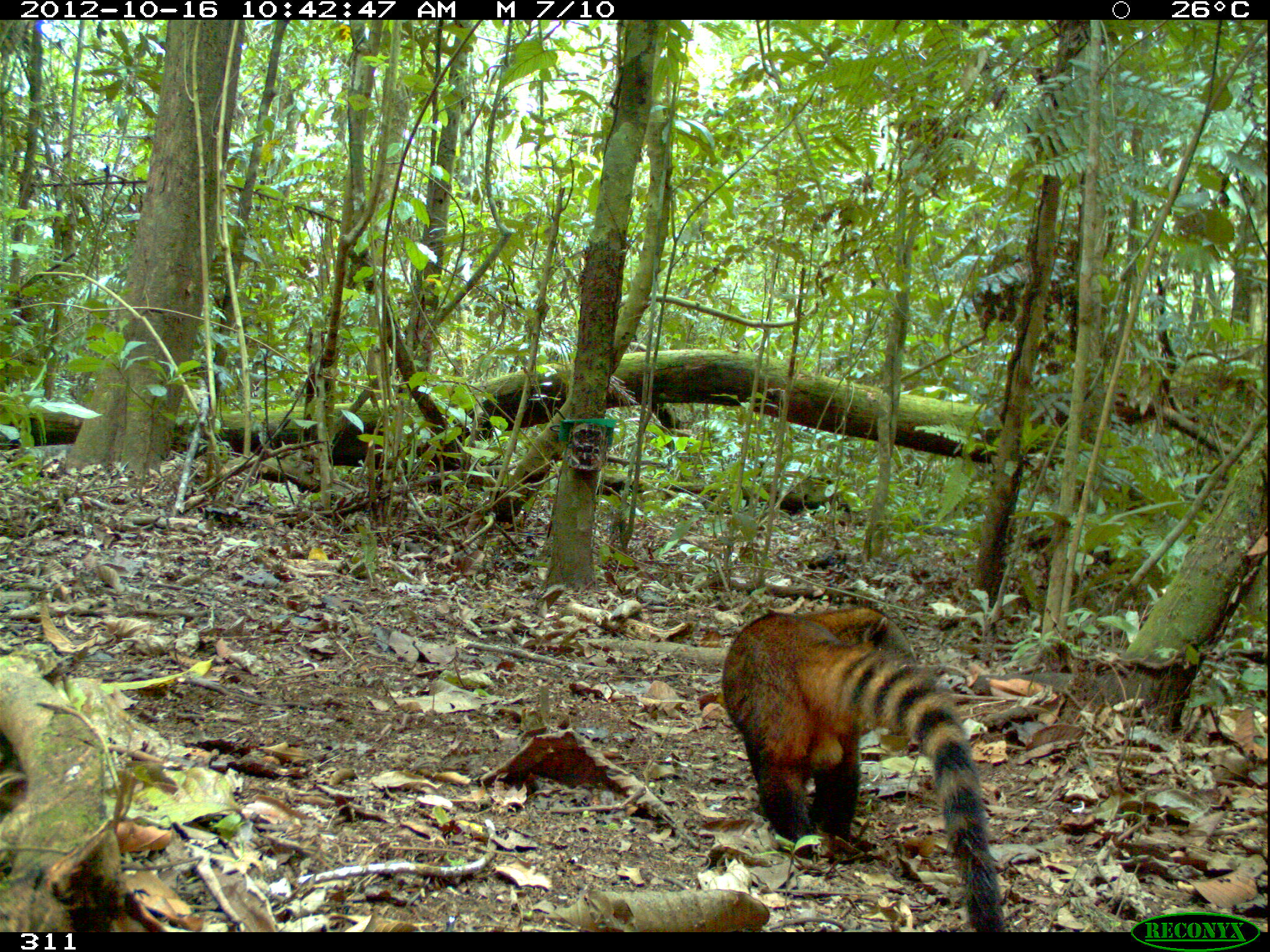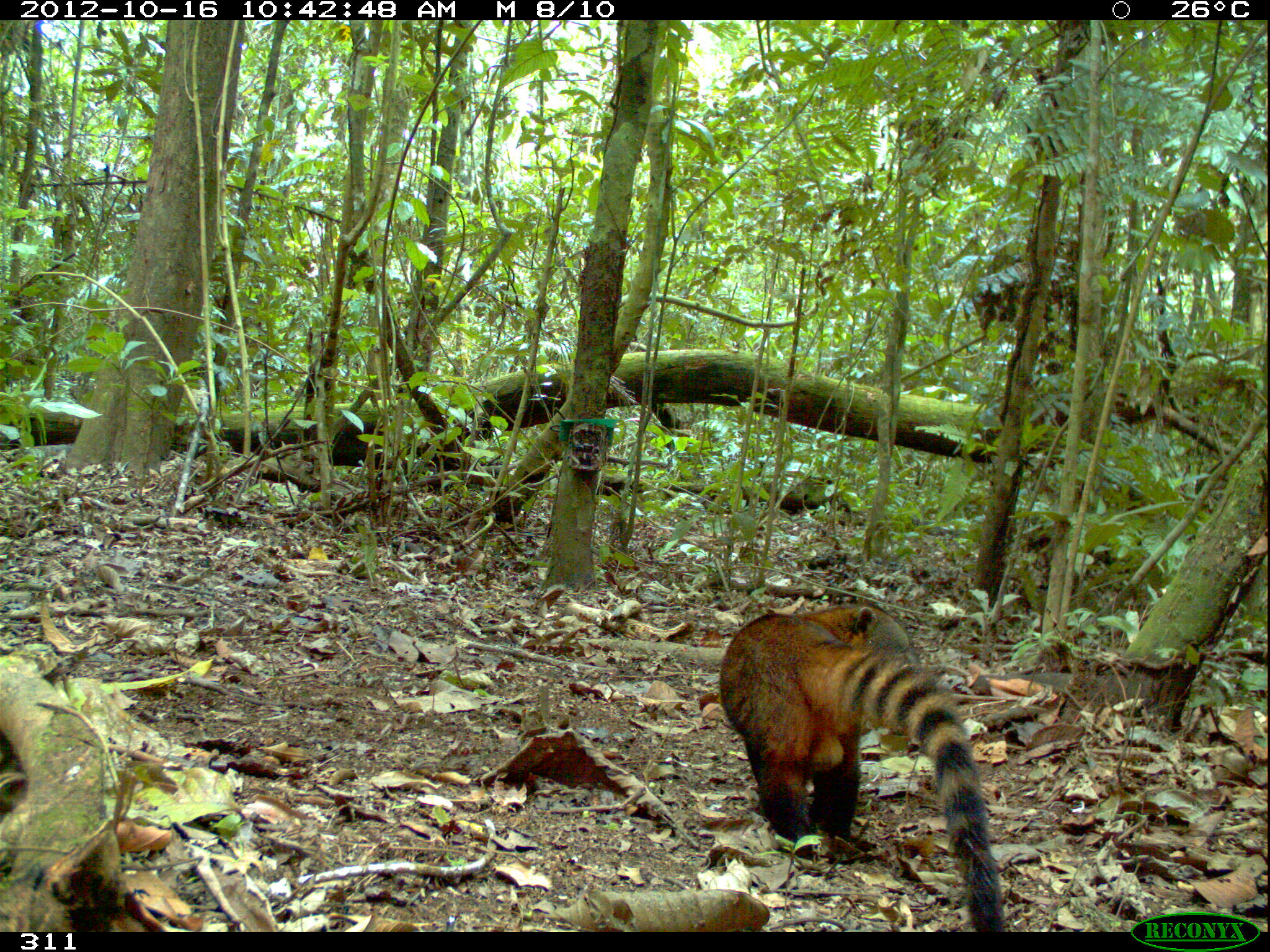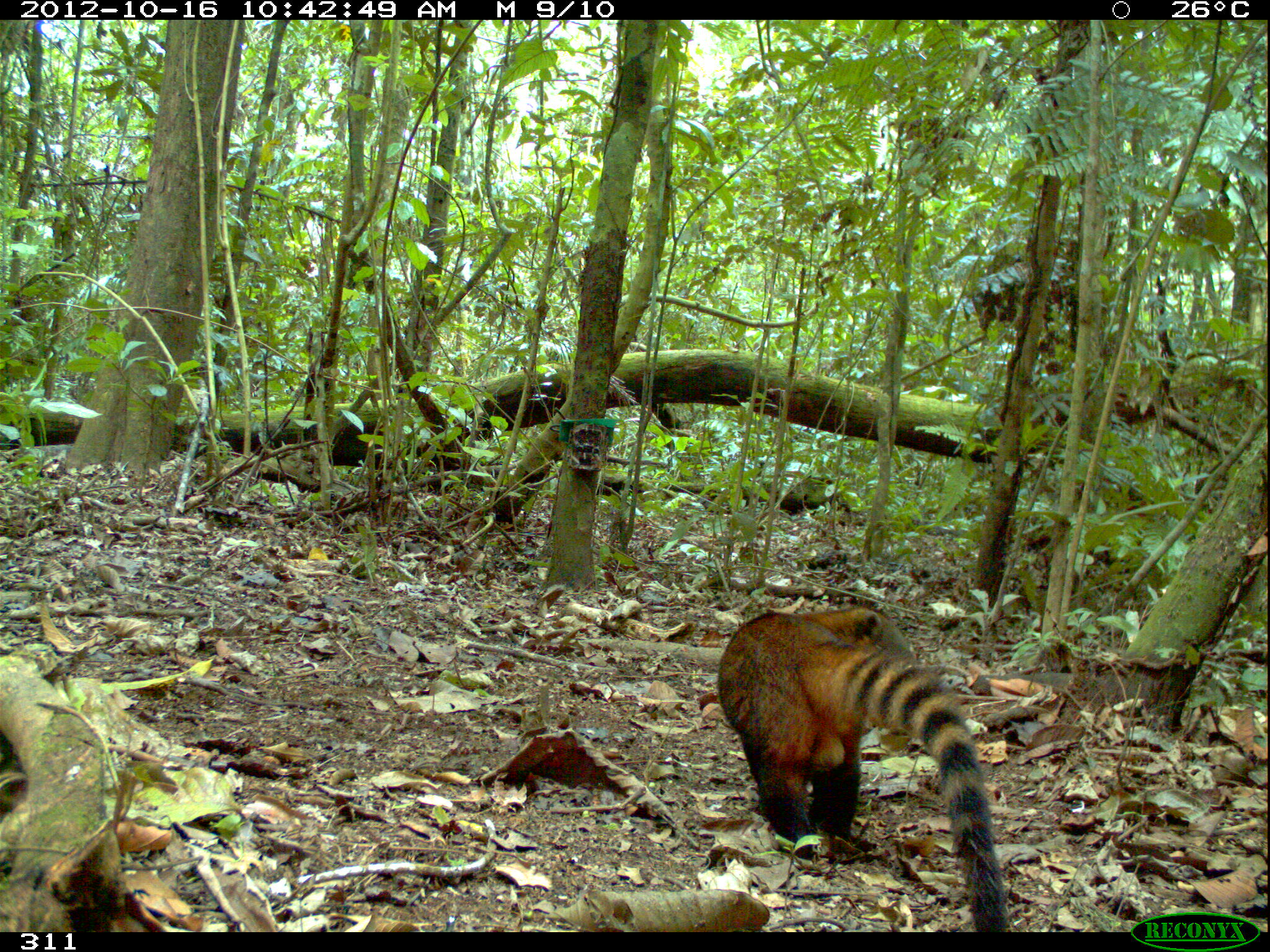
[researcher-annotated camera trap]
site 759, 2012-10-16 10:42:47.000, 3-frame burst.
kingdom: Animalia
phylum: Chordata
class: Mammalia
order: Carnivora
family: Procyonidae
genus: Nasua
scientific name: Nasua nasua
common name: south american coati